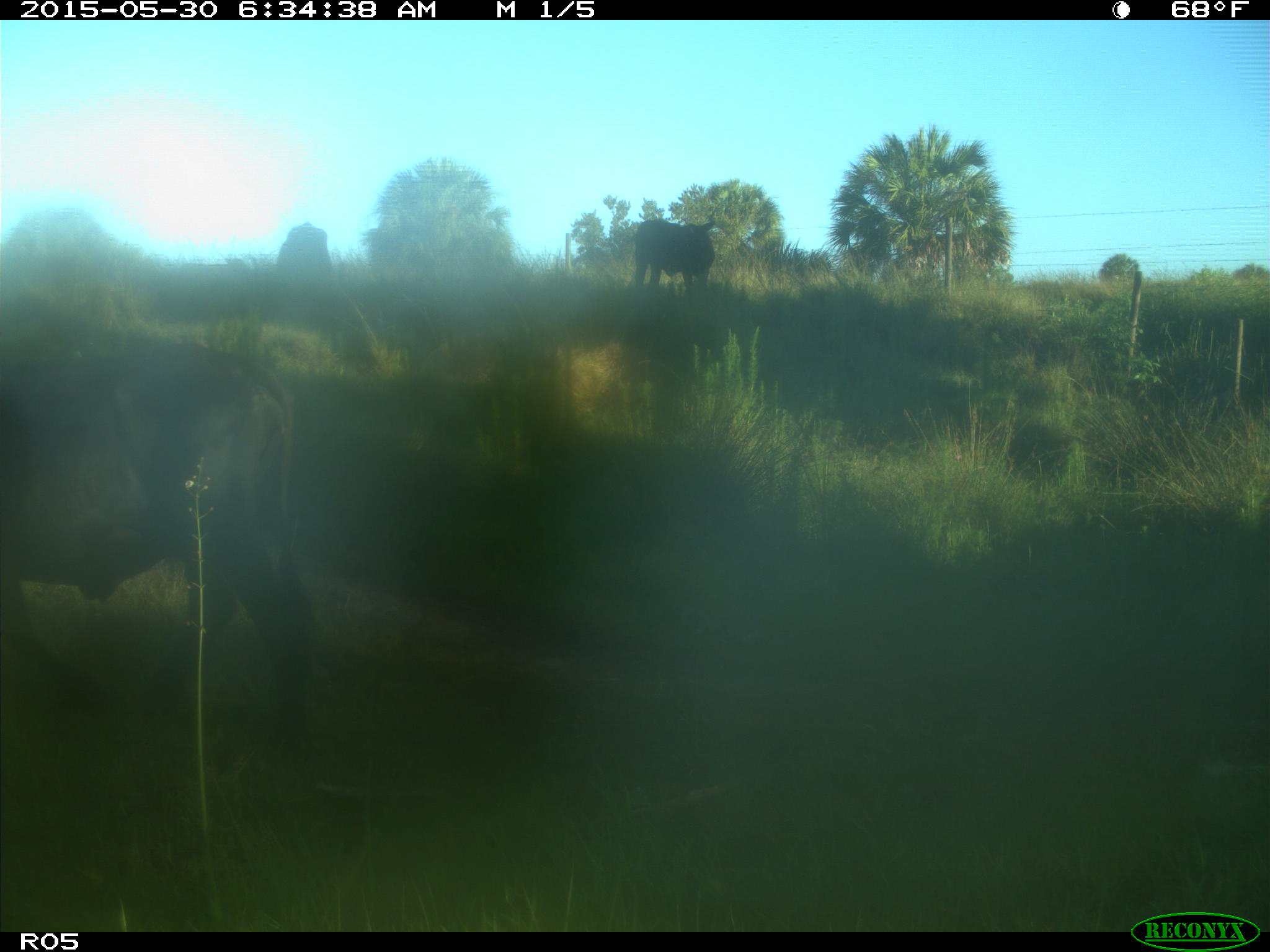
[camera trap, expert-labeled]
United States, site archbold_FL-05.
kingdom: Animalia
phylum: Chordata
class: Mammalia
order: Artiodactyla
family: Bovidae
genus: Bos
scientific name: Bos taurus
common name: domestic cow